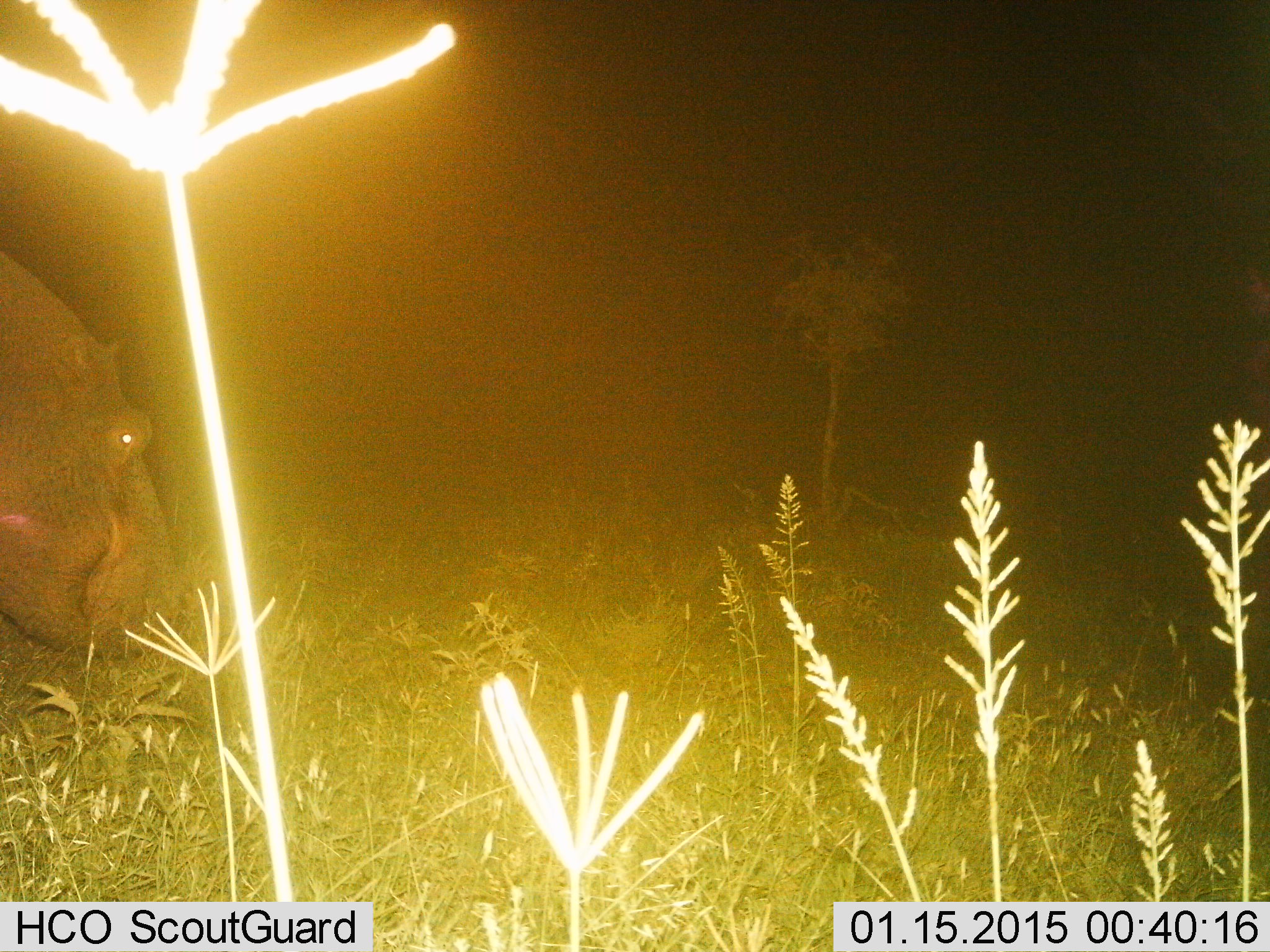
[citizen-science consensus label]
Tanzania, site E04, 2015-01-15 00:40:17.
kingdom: Animalia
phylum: Chordata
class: Mammalia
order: Artiodactyla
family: Hippopotamidae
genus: Hippopotamus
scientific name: Hippopotamus amphibius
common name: hippopotamus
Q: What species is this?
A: Hippopotamus (Hippopotamus amphibius).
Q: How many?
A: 1.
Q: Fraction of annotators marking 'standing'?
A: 20%.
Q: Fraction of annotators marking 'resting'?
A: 0%.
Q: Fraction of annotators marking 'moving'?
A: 10%.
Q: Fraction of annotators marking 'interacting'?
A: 0%.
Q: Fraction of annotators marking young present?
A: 0%.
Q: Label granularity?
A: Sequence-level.